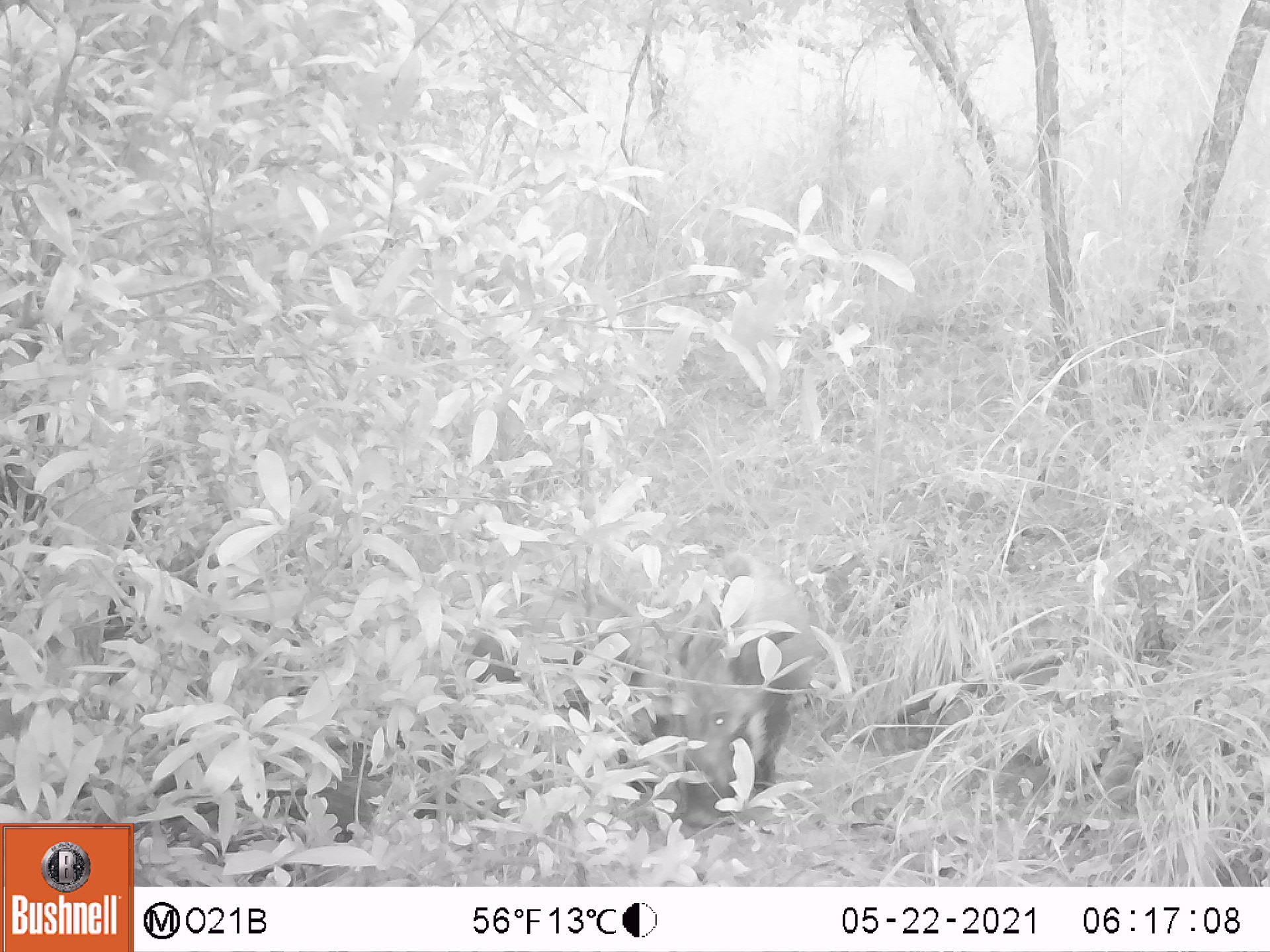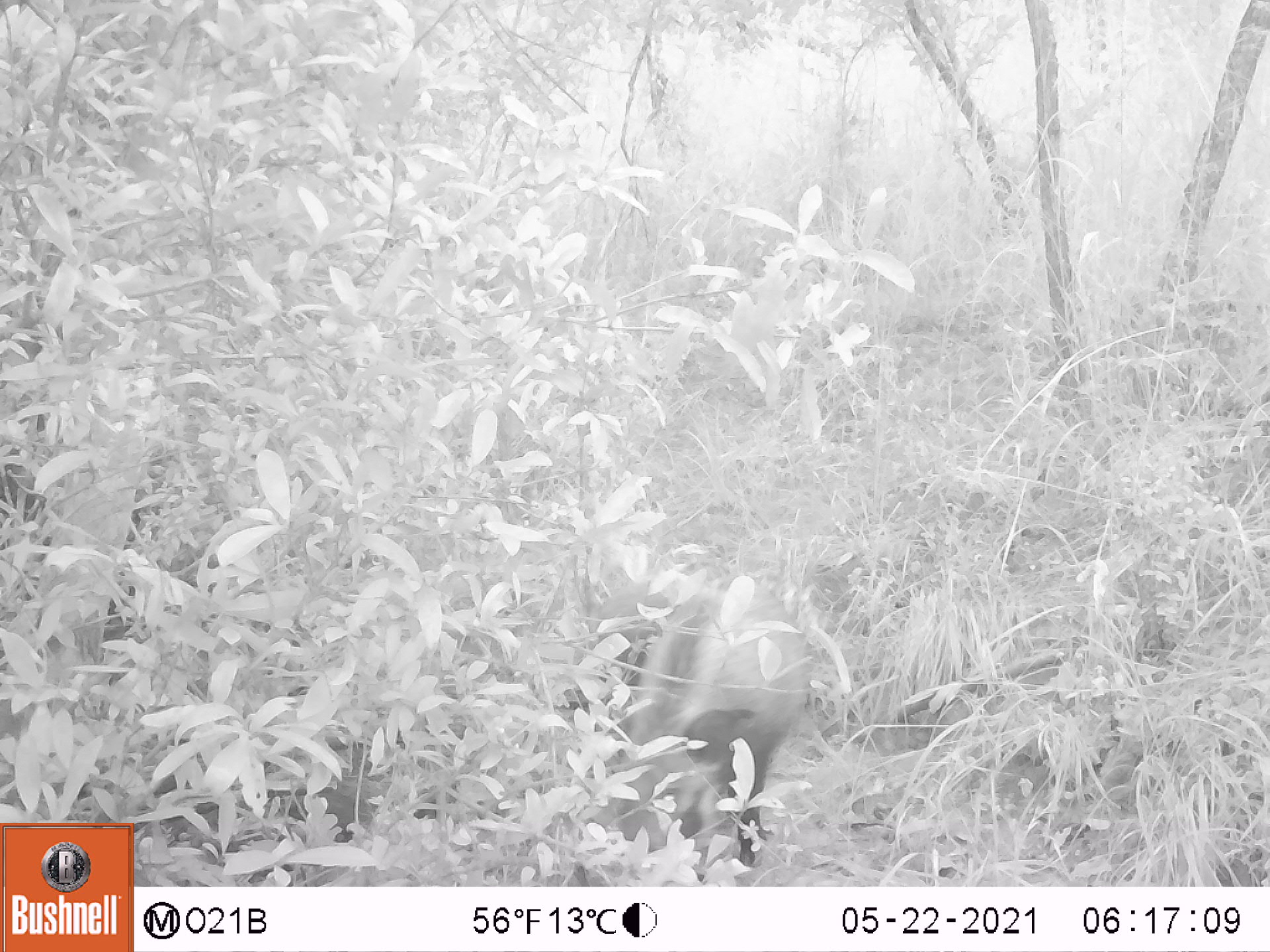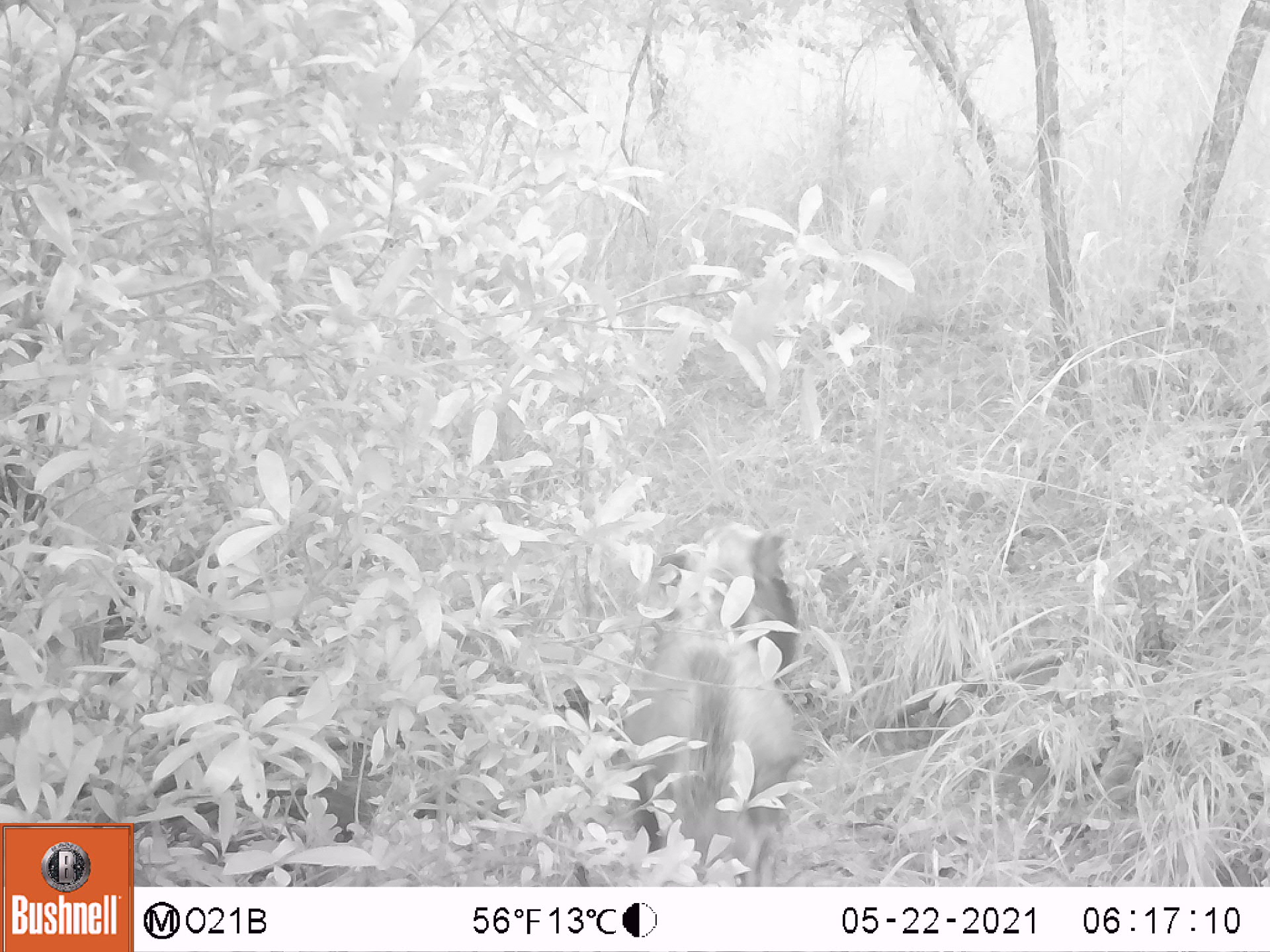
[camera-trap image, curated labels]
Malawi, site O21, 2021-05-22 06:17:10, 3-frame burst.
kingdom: Animalia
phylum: Chordata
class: Mammalia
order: Artiodactyla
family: Suidae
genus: Potamochoerus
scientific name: Potamochoerus larvatus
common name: bushpig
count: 1